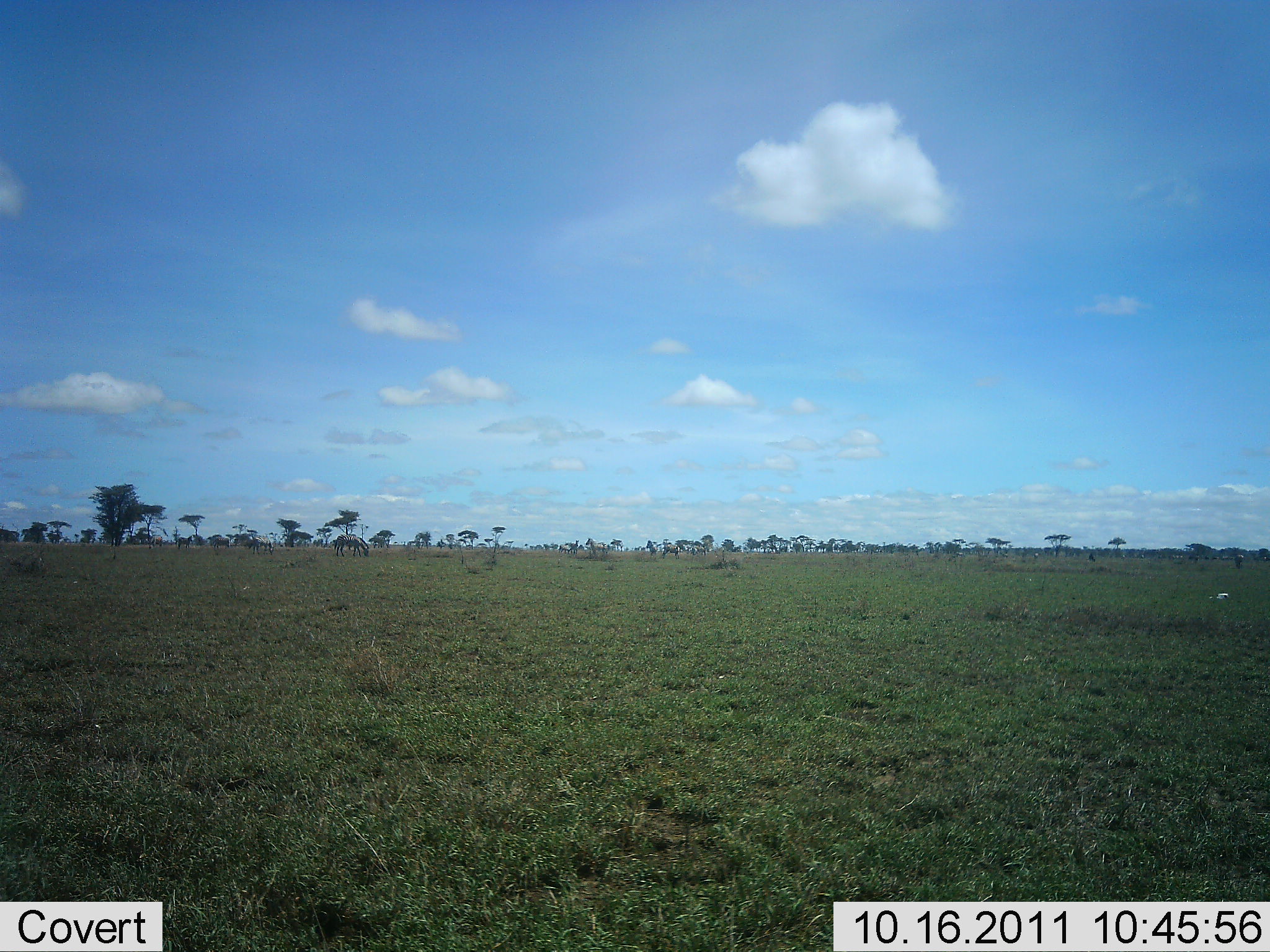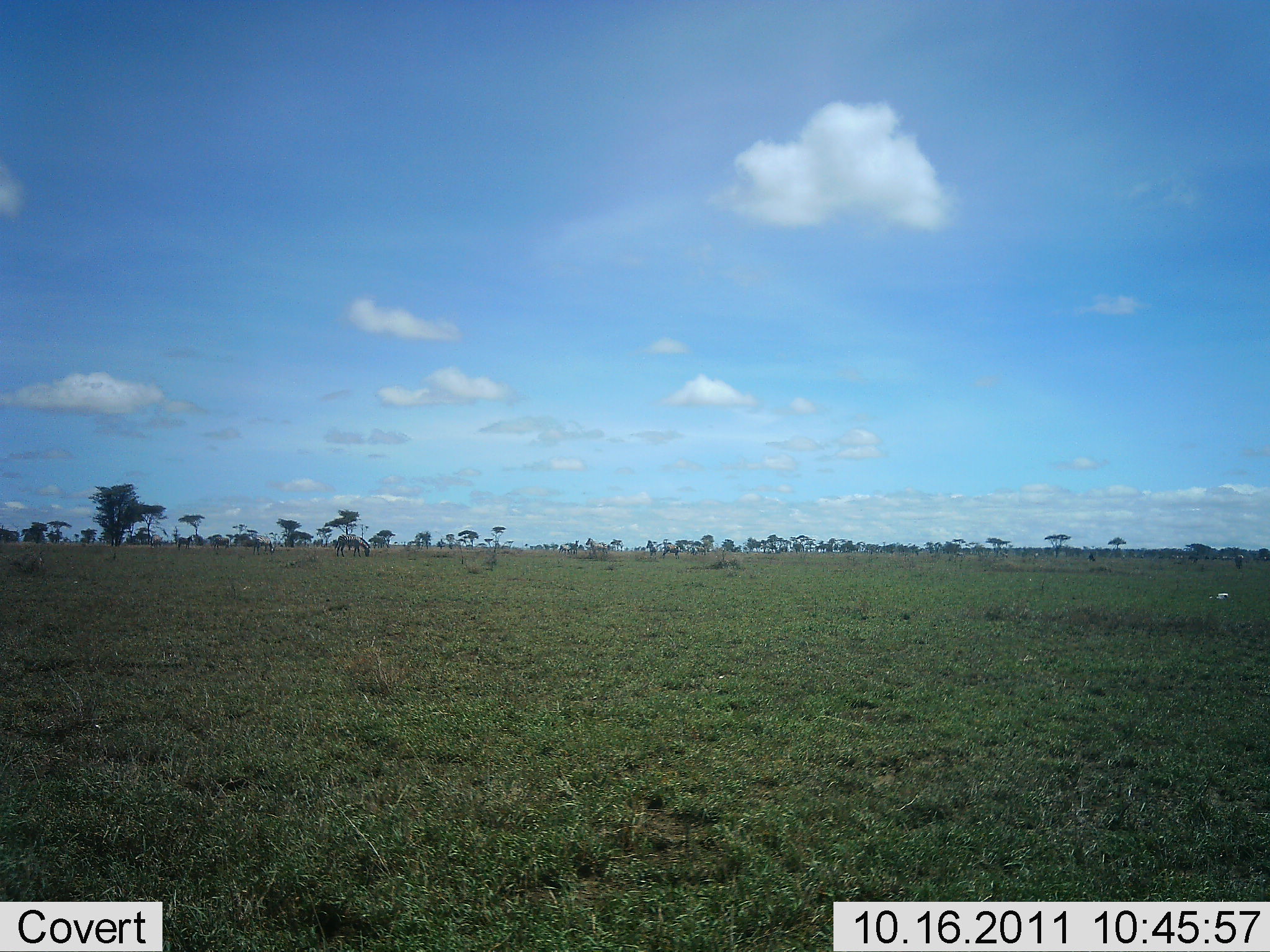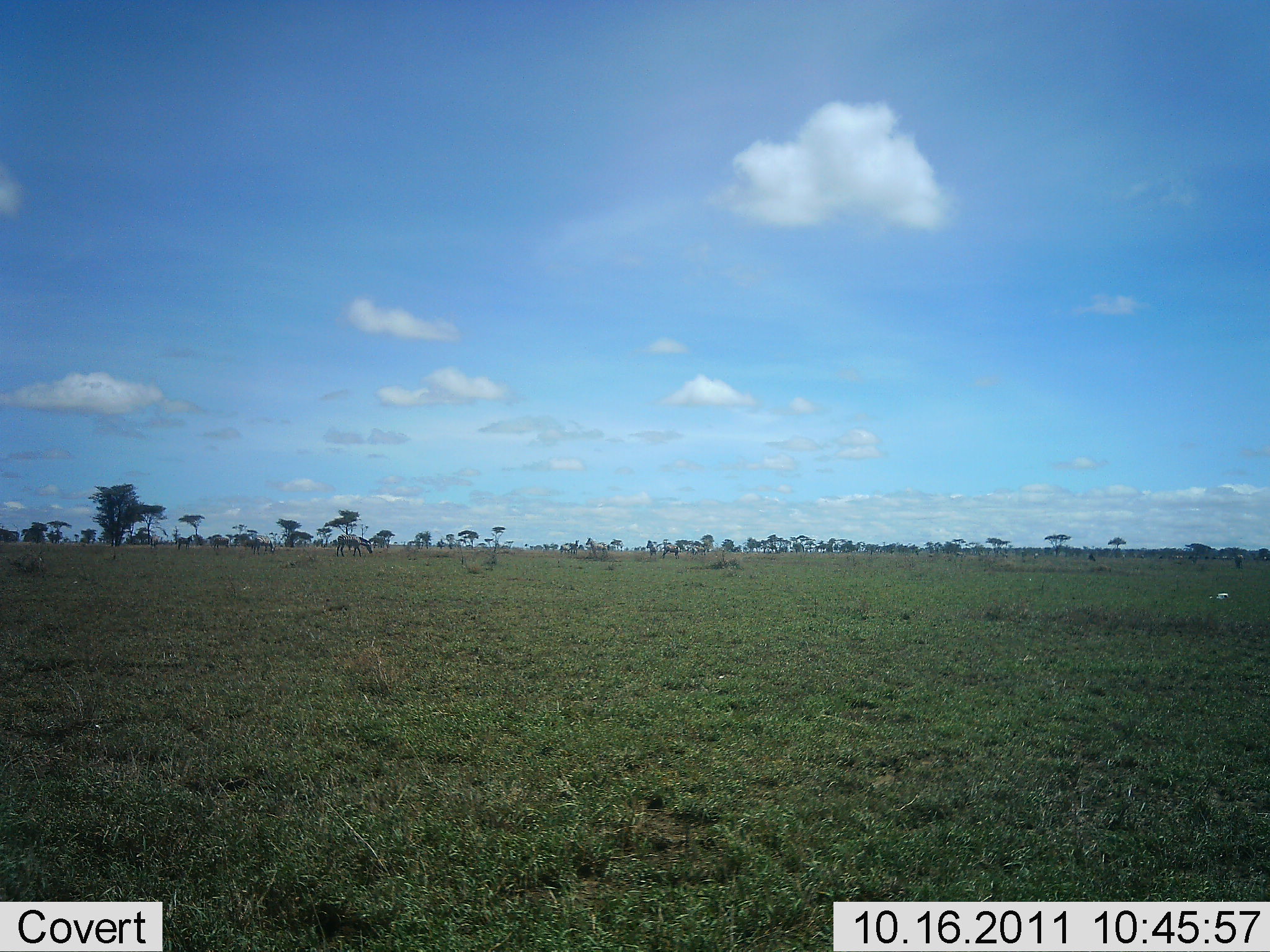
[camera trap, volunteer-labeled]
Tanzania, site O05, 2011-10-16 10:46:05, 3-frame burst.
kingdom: Animalia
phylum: Chordata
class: Mammalia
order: Perissodactyla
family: Equidae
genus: Equus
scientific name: Equus quagga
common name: plains zebra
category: zebra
Zebra (plains zebra) (Equus quagga), count 2. Behavior (volunteer vote fractions): standing 27%, resting 0%, moving 0%, interacting 0%. Young present (vote fraction): 0%. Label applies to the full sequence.